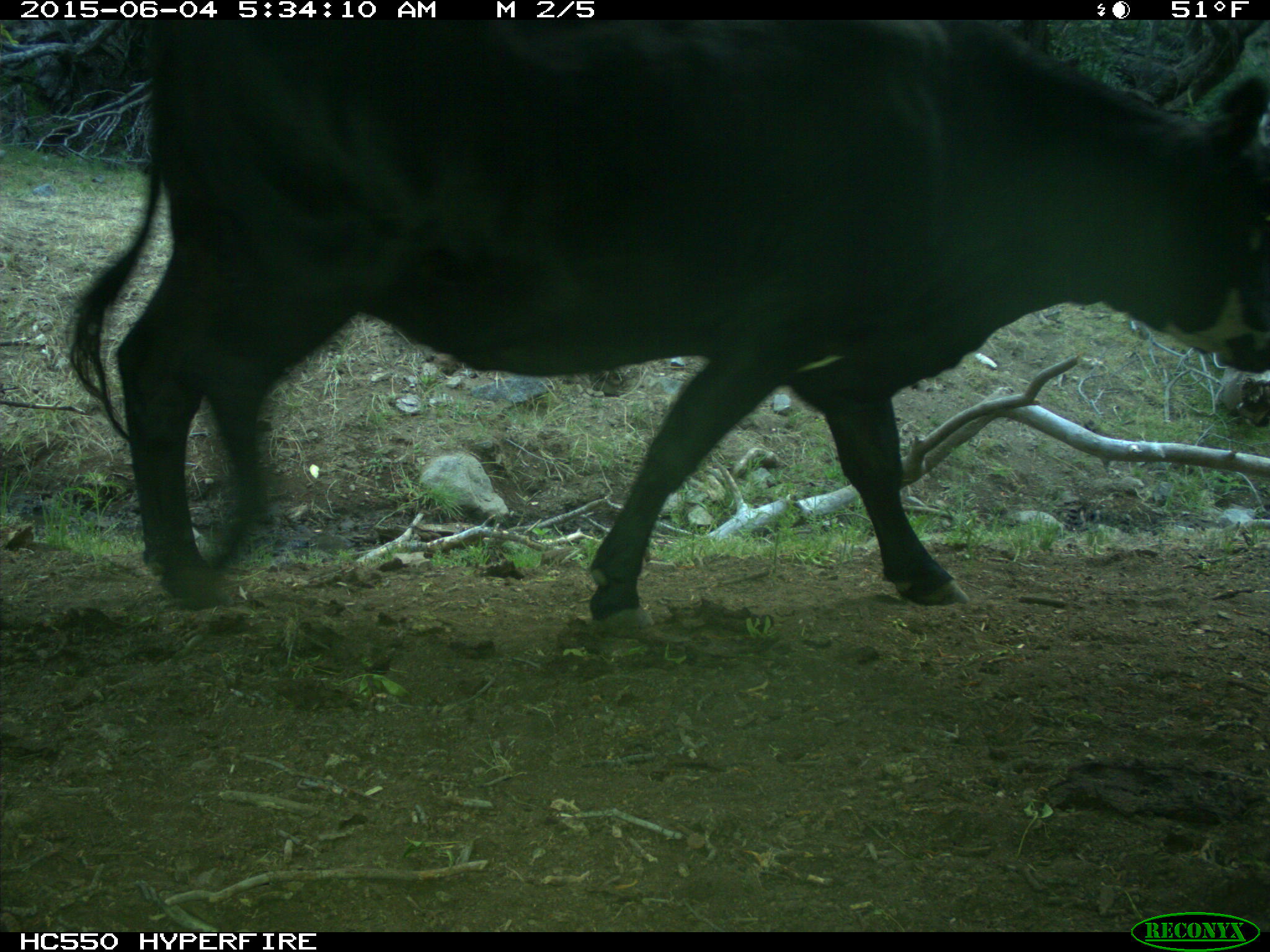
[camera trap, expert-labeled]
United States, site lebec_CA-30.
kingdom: Animalia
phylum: Chordata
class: Mammalia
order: Artiodactyla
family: Bovidae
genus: Bos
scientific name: Bos taurus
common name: domestic cow